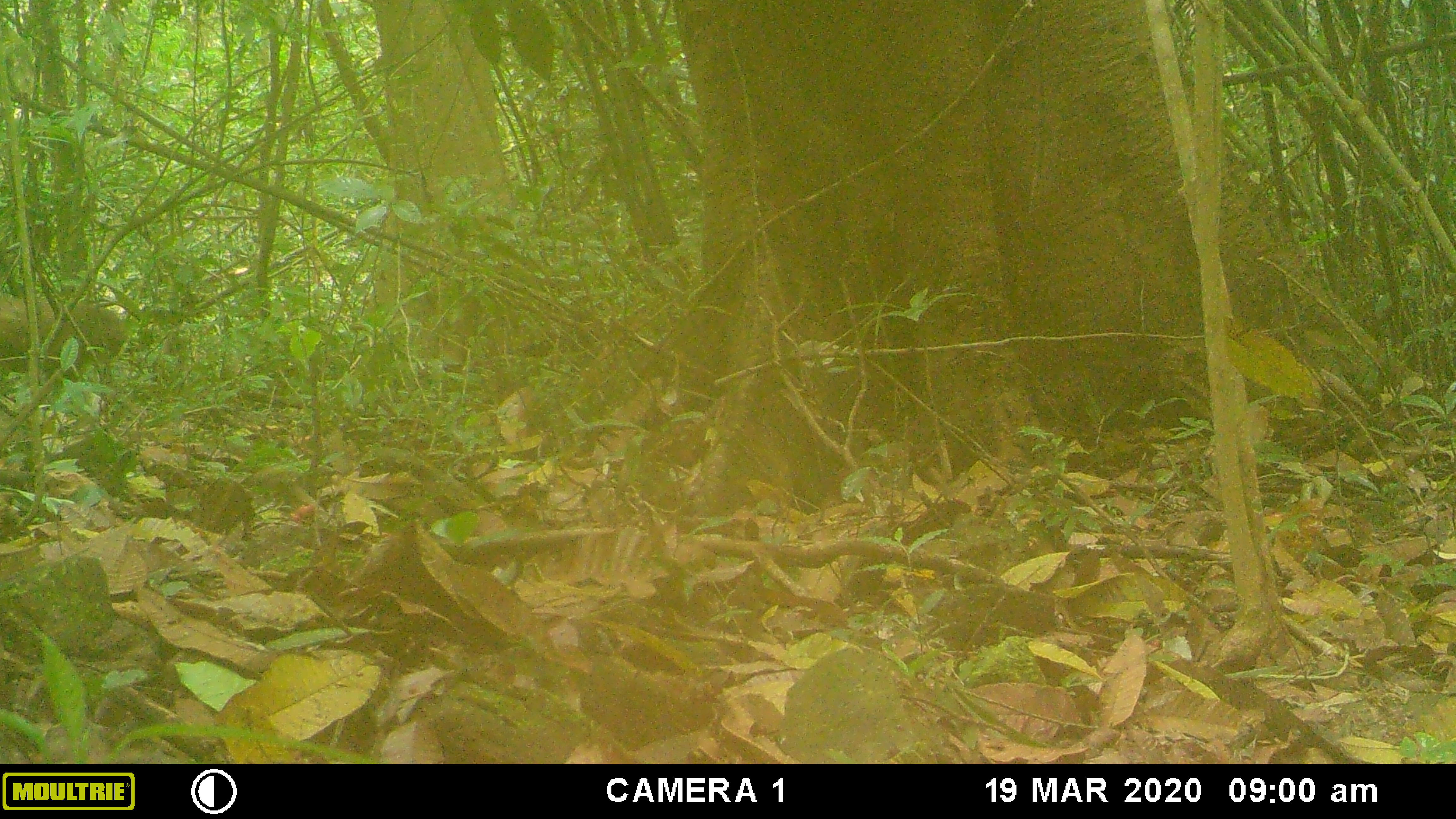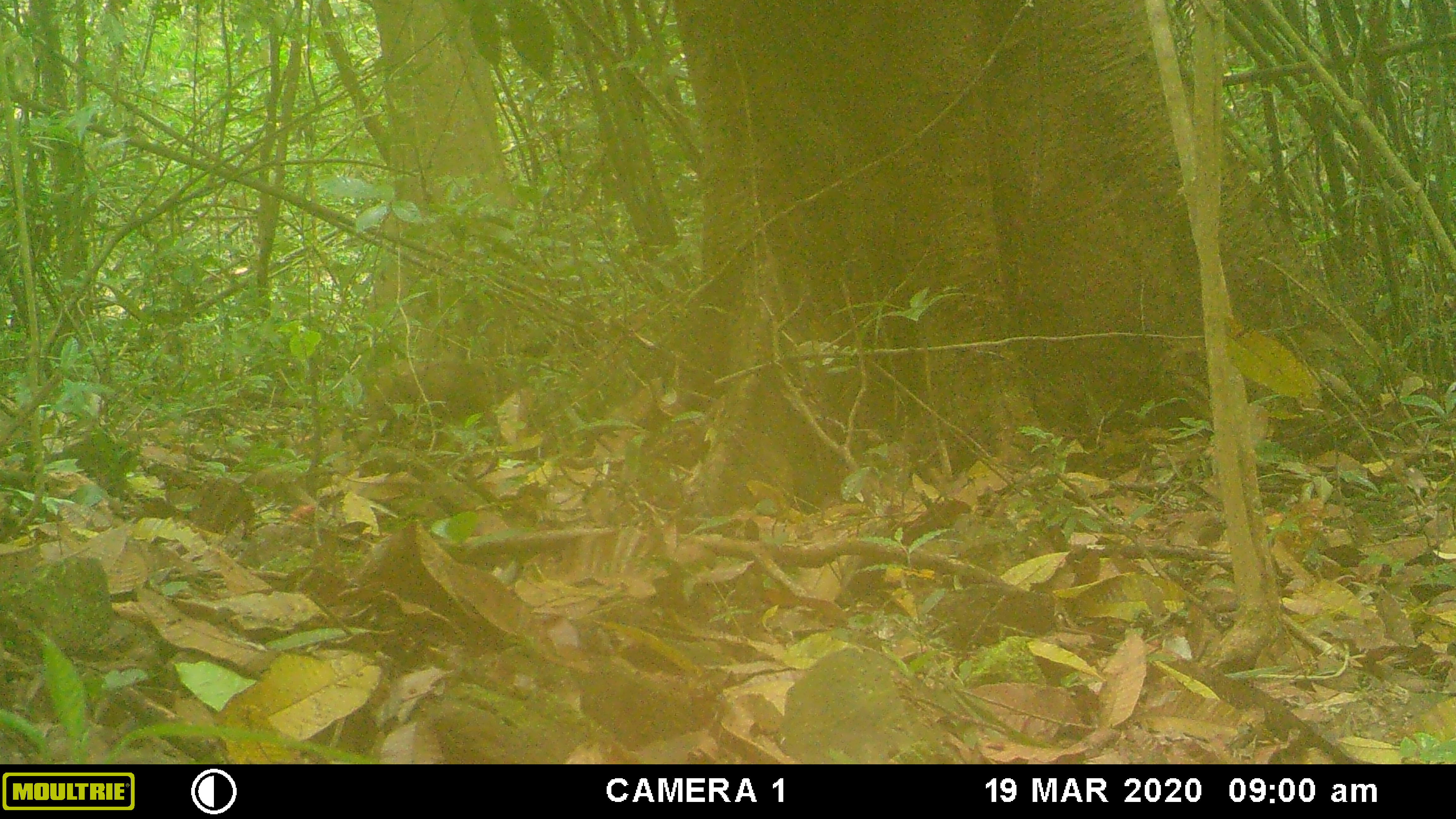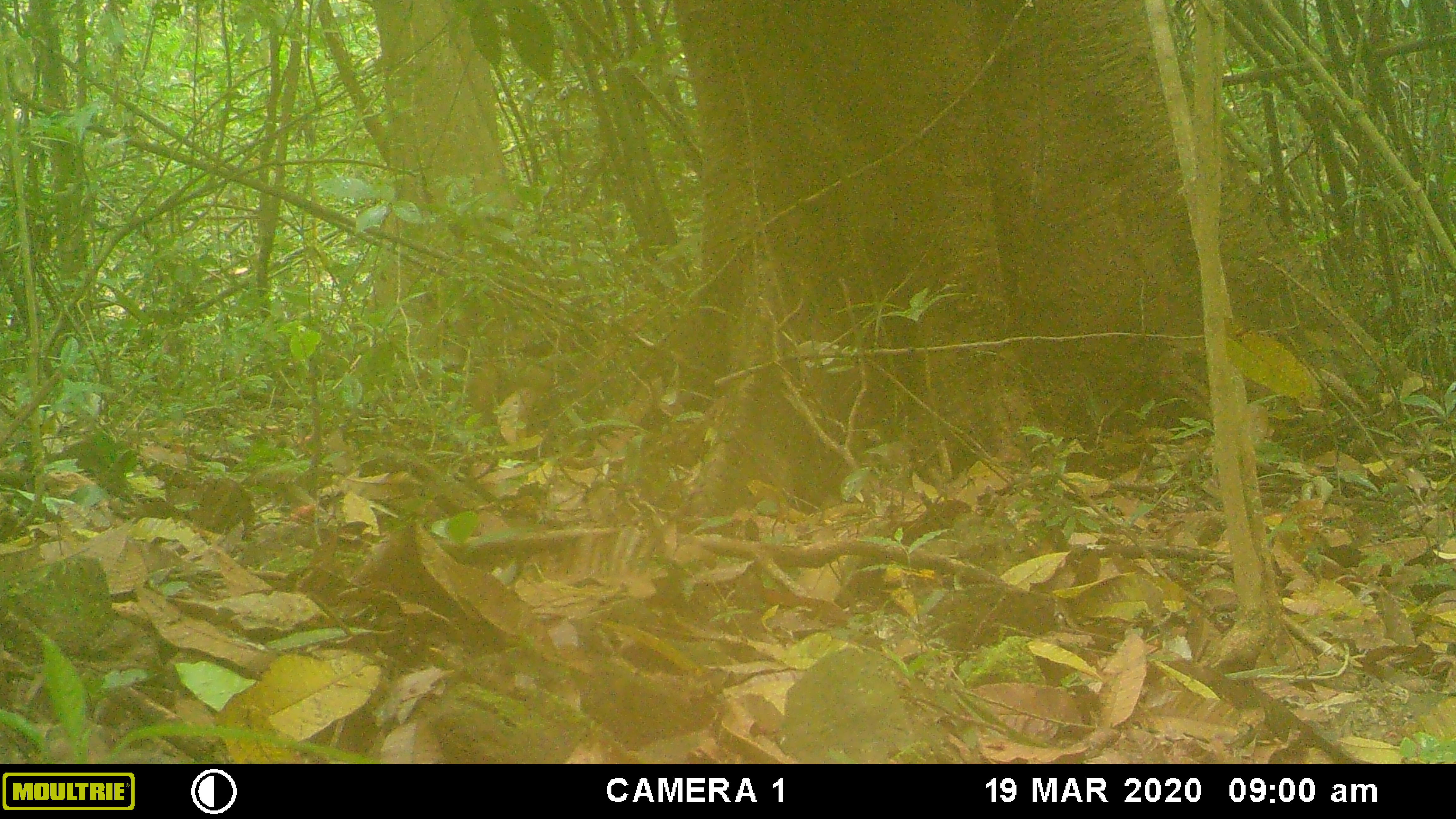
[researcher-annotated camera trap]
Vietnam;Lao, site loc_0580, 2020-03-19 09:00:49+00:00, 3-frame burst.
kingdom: Animalia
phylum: Chordata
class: Mammalia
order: Primates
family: Cercopithecidae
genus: Macaca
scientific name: Macaca arctoides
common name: stump-tailed macaque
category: stump tailed macaque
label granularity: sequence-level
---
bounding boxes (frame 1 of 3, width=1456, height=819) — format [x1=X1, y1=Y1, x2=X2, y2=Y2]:
stump tailed macaque: [x1=0, y1=291, x2=131, y2=384]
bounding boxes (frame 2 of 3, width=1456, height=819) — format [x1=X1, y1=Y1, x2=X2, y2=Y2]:
stump tailed macaque: [x1=363, y1=356, x2=518, y2=423]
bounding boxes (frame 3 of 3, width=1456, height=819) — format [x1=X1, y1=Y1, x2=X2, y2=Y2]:
stump tailed macaque: [x1=467, y1=355, x2=555, y2=436]